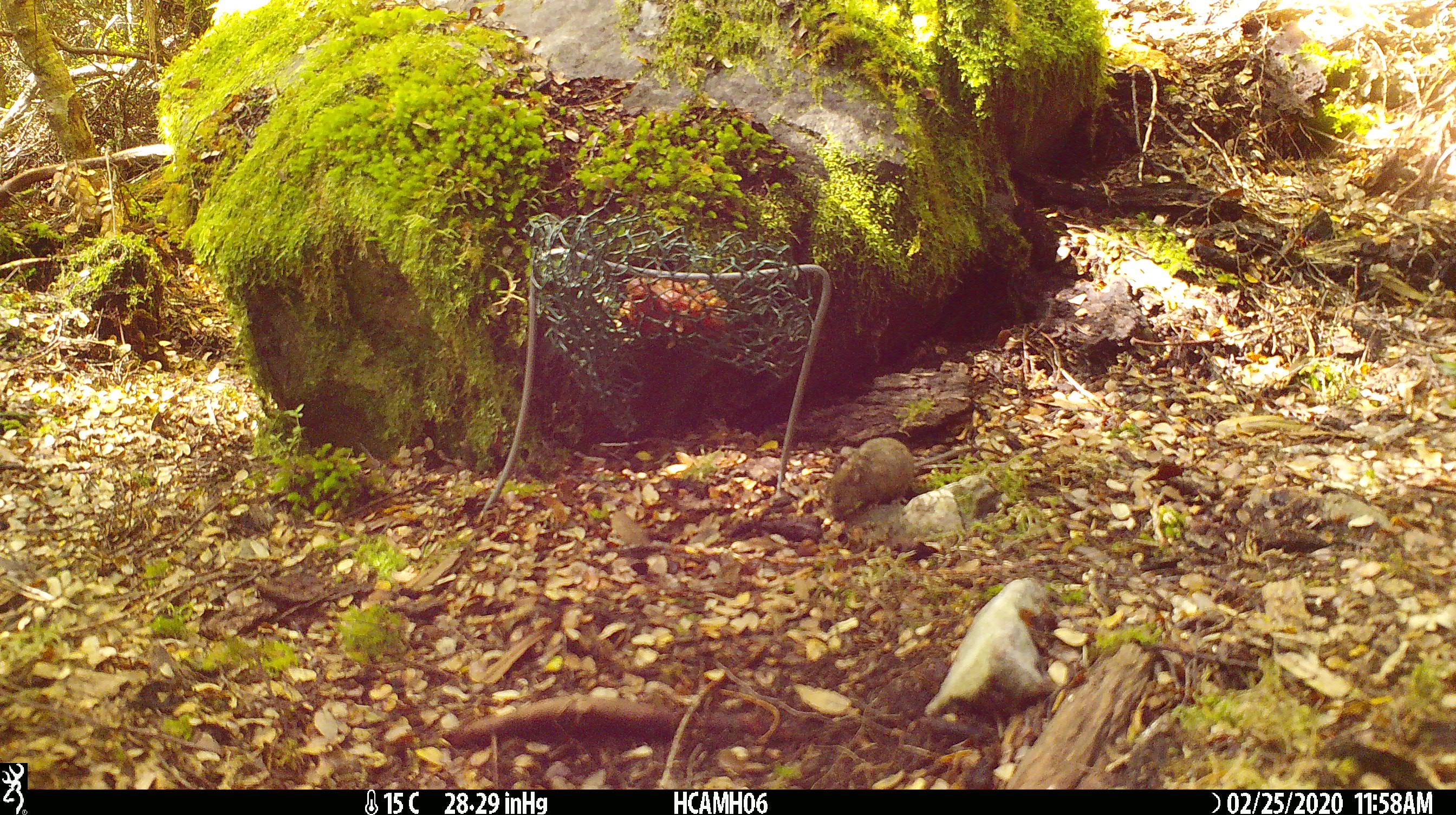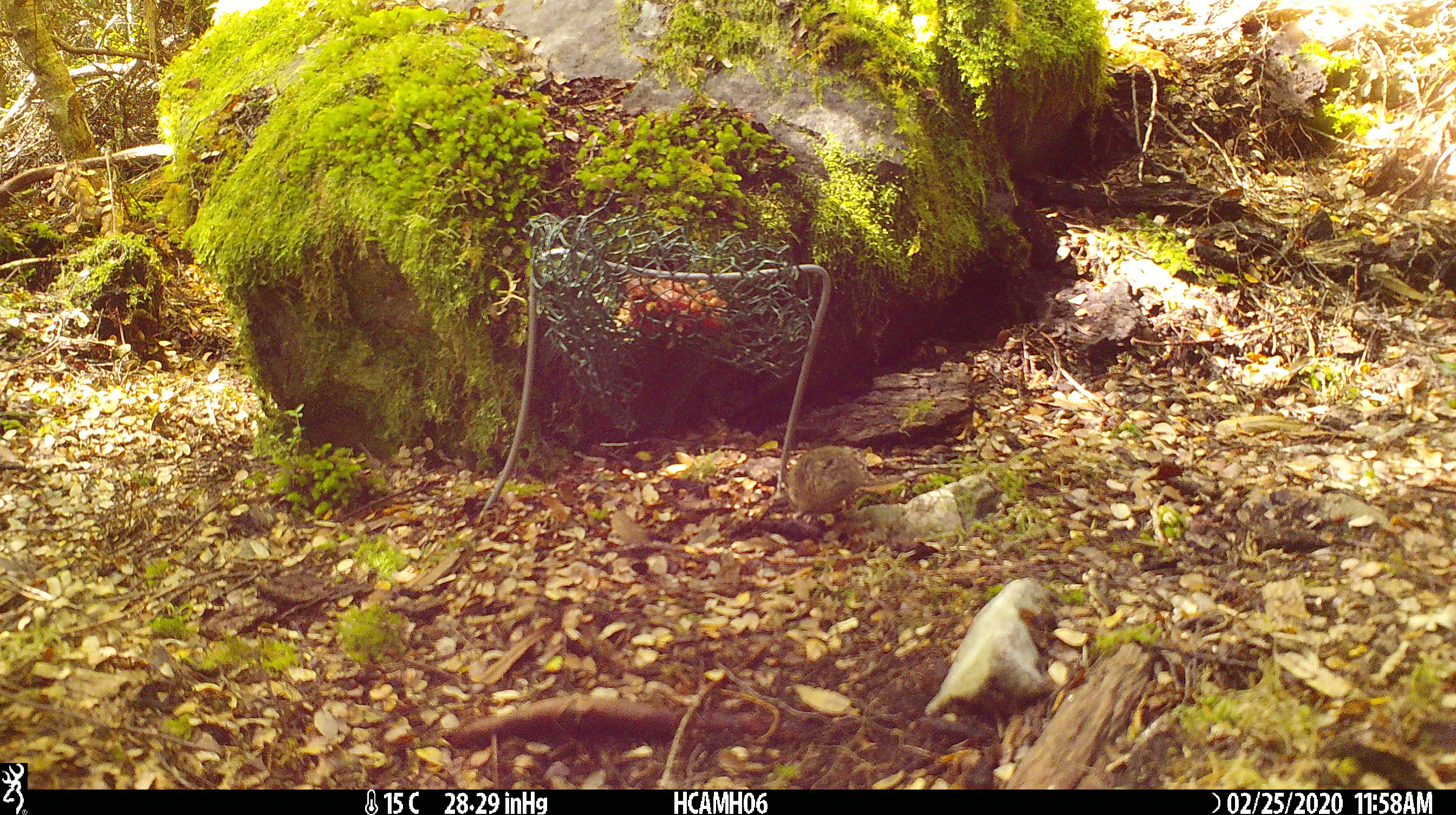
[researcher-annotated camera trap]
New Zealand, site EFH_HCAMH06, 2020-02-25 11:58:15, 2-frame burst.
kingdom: Animalia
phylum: Chordata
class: Mammalia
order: Rodentia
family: Muridae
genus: Mus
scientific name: Mus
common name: mouse